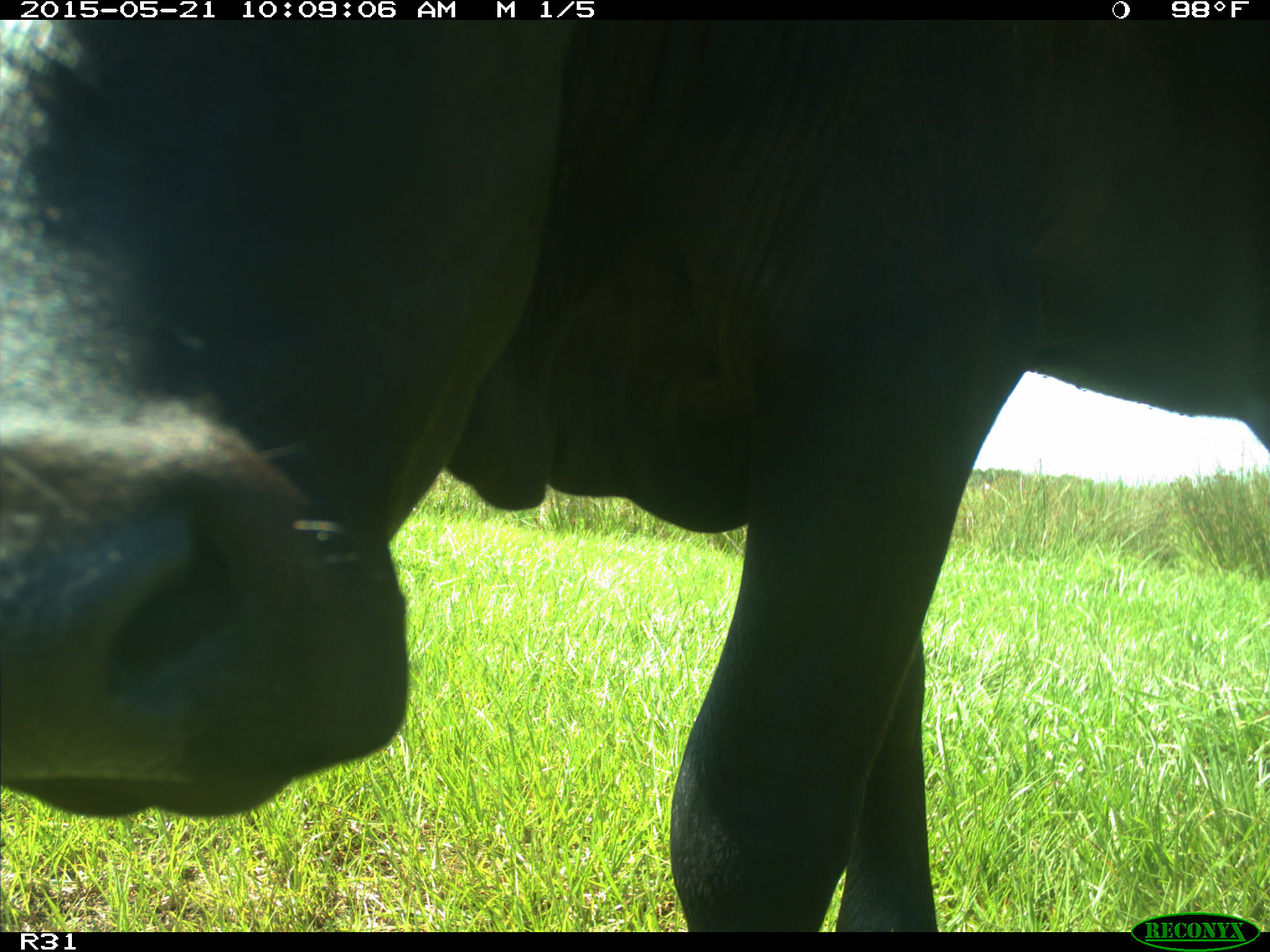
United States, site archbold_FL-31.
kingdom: Animalia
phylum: Chordata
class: Mammalia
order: Artiodactyla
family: Bovidae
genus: Bos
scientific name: Bos taurus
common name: domestic cow